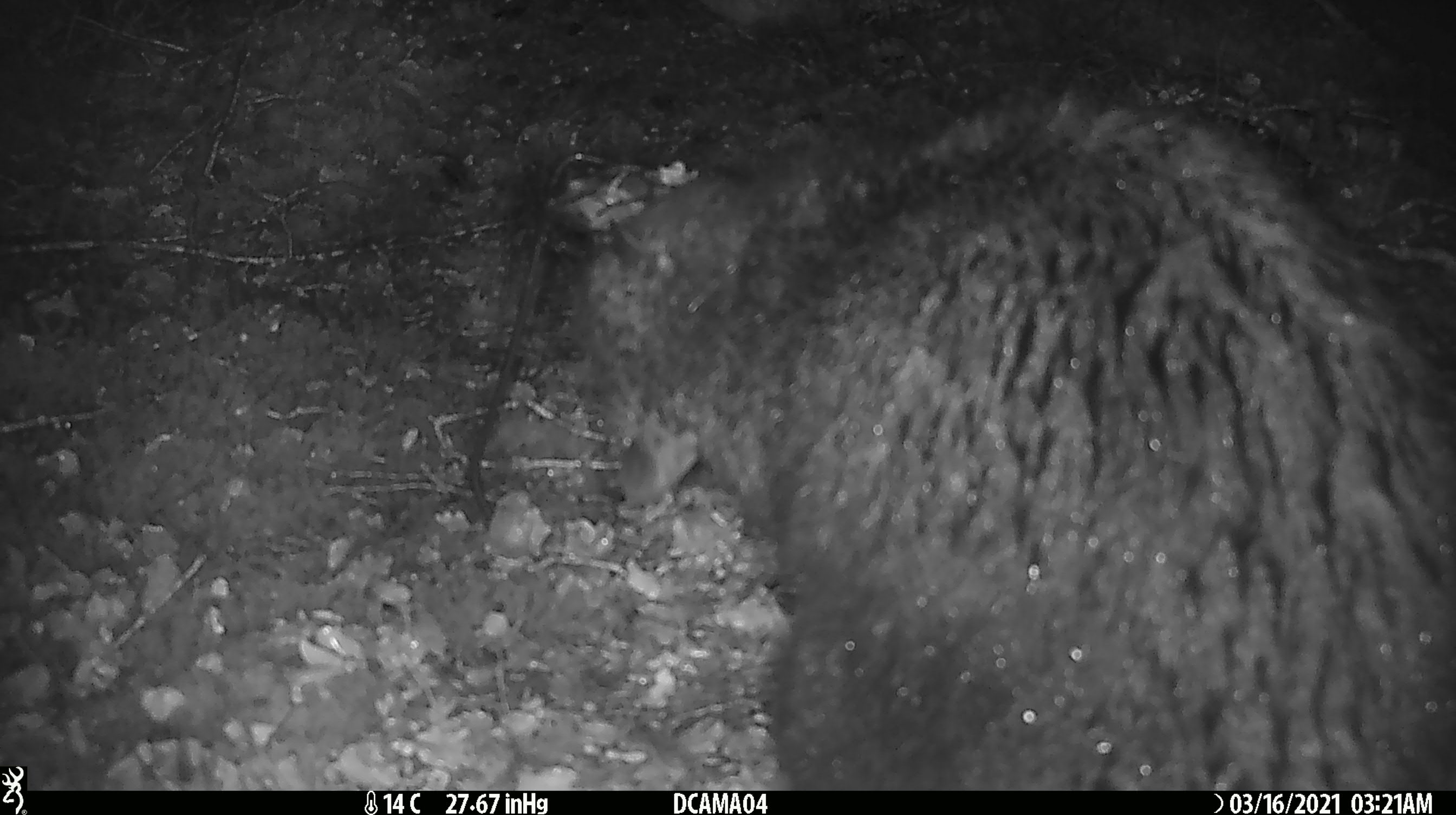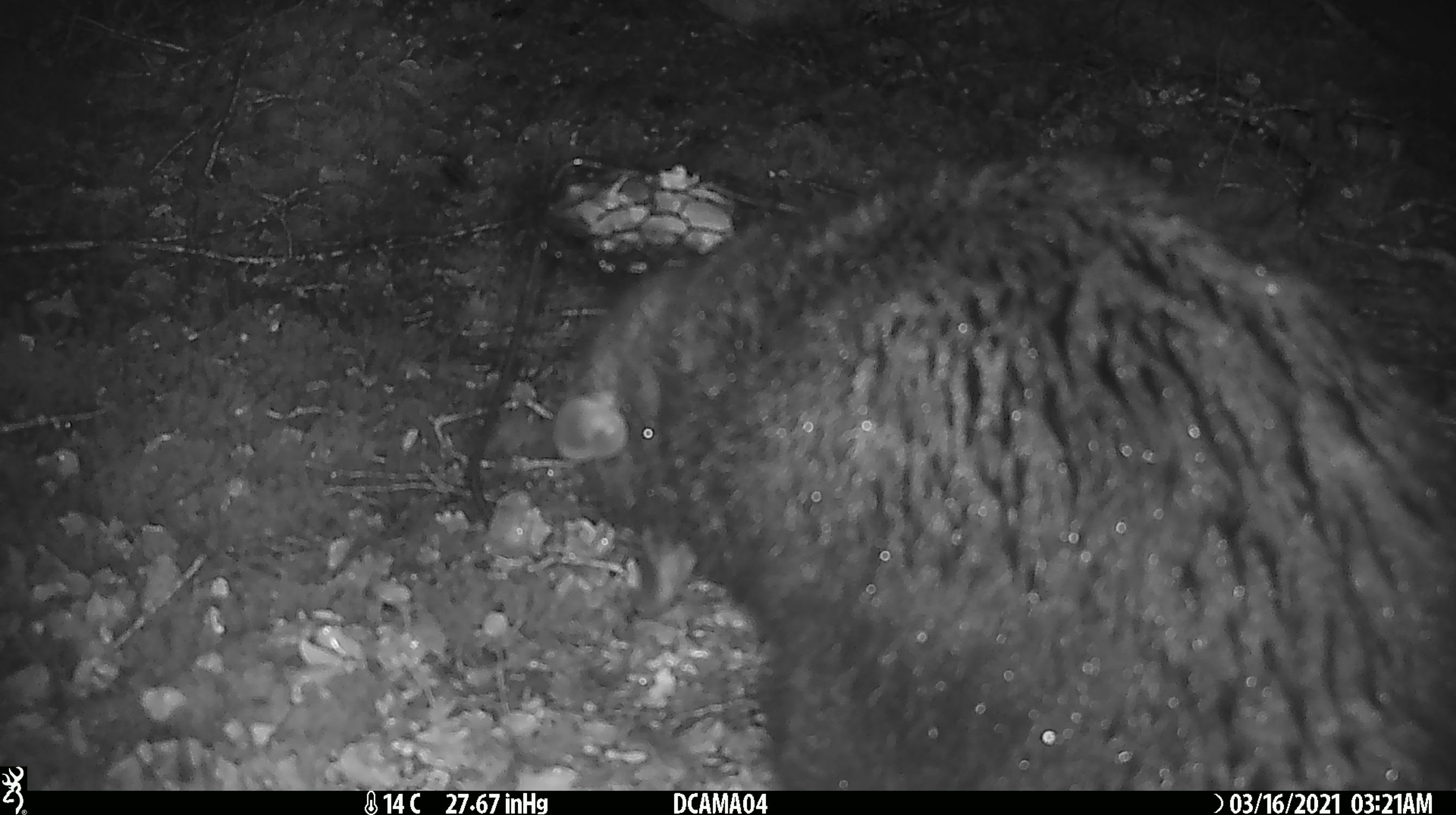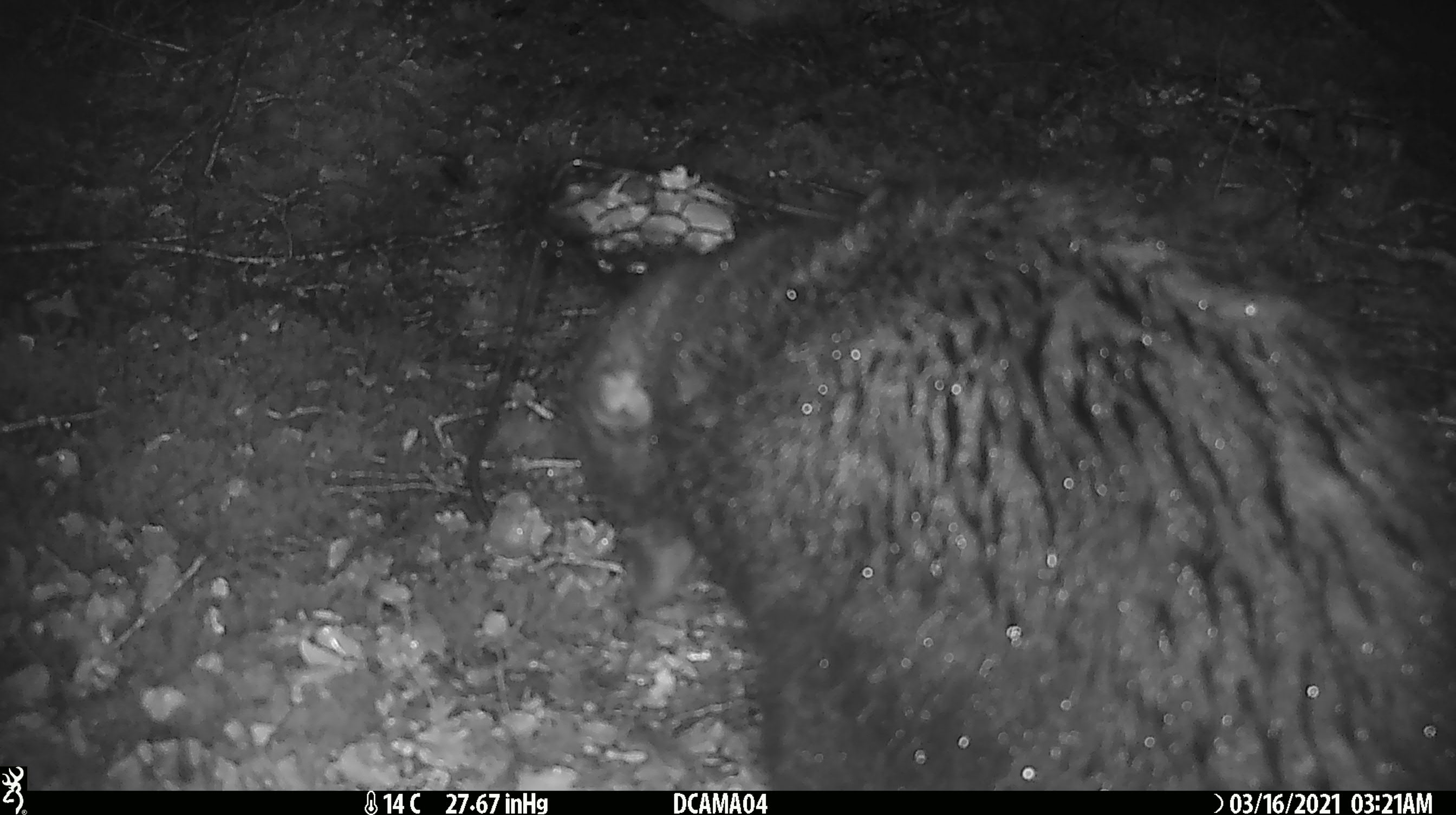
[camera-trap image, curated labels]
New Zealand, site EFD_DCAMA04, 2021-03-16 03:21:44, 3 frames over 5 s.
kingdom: Animalia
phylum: Chordata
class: Mammalia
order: Diprotodontia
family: Phalangeridae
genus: Trichosurus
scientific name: Trichosurus vulpecula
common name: common brushtail possum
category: possum